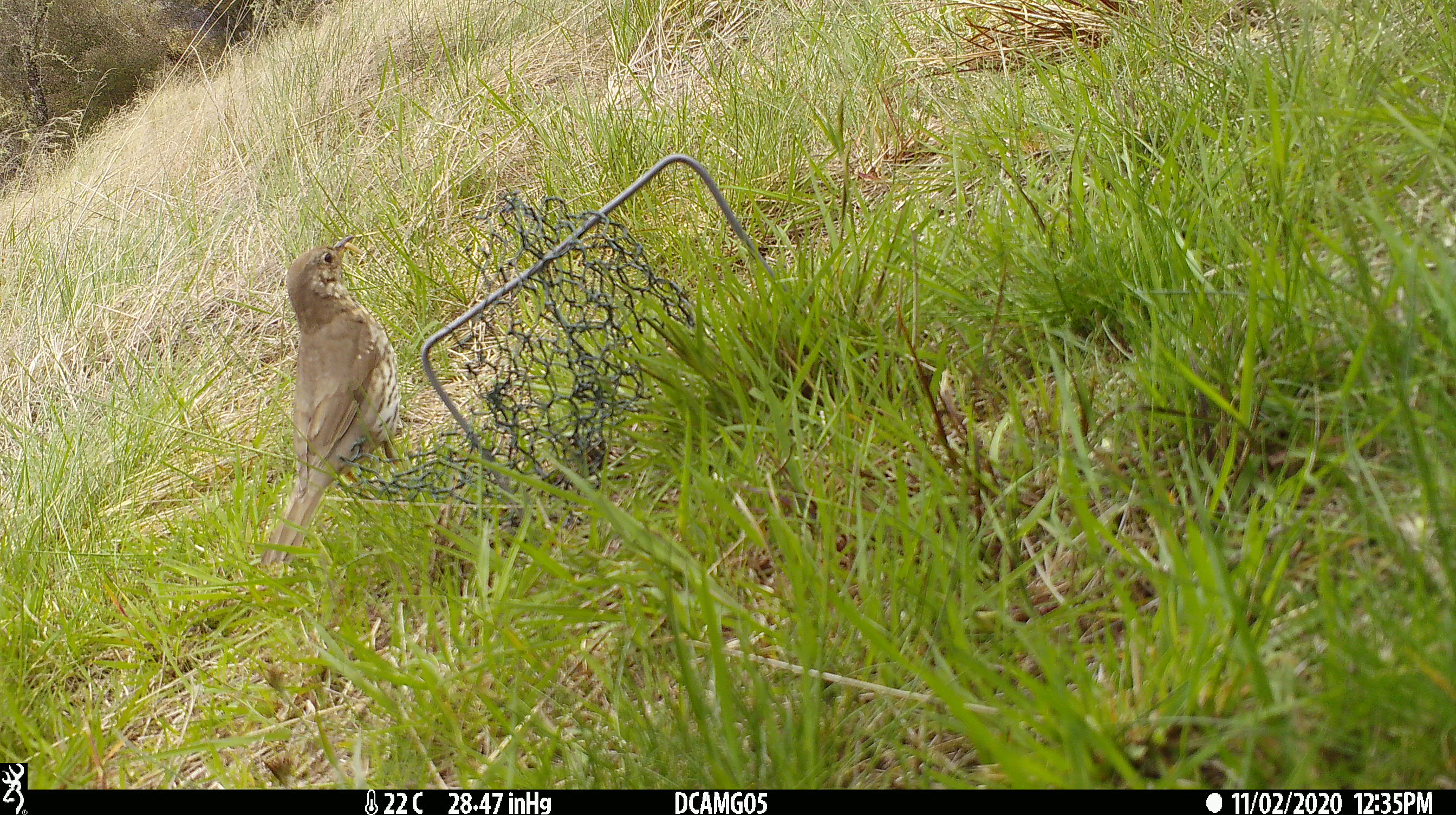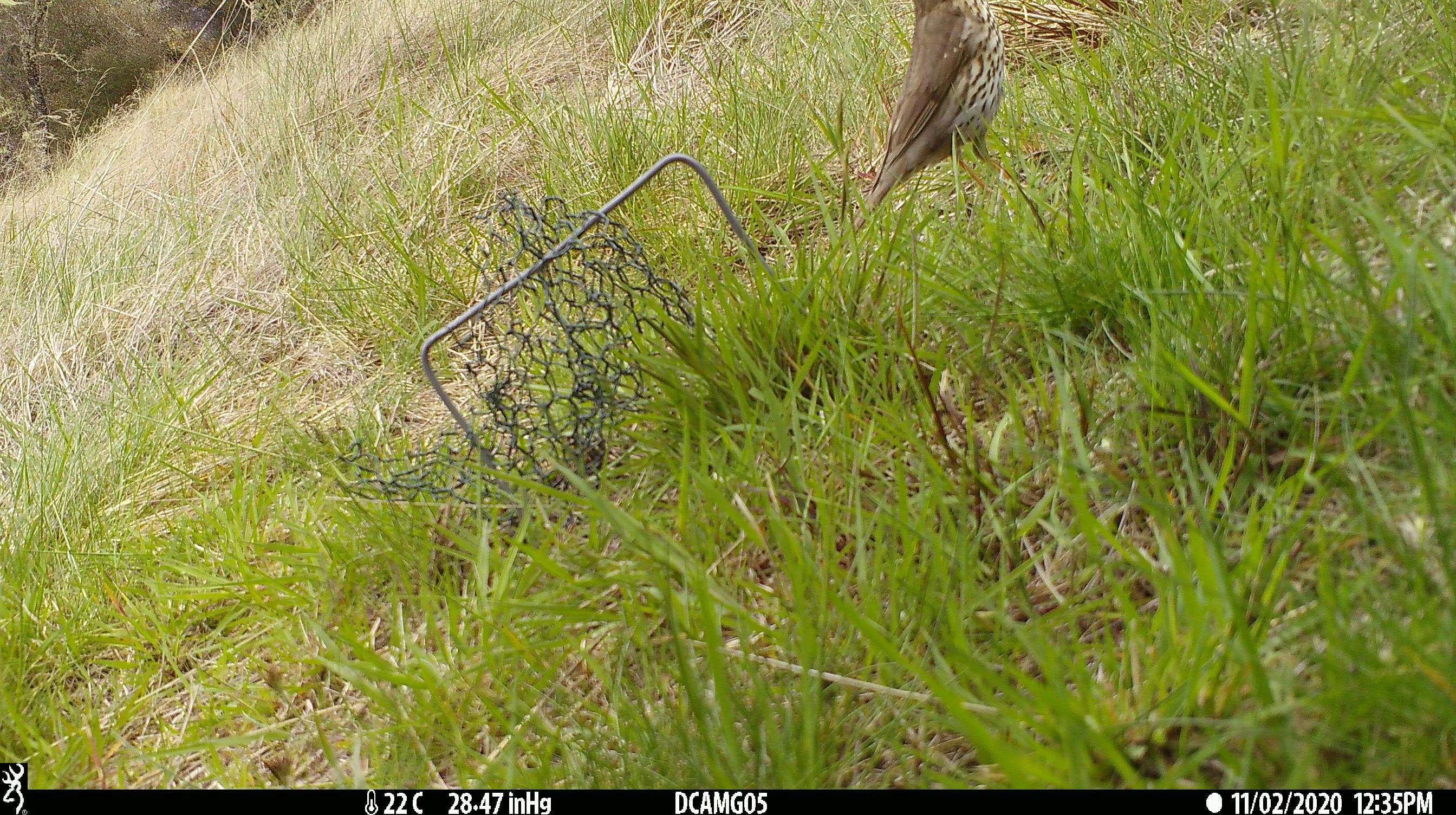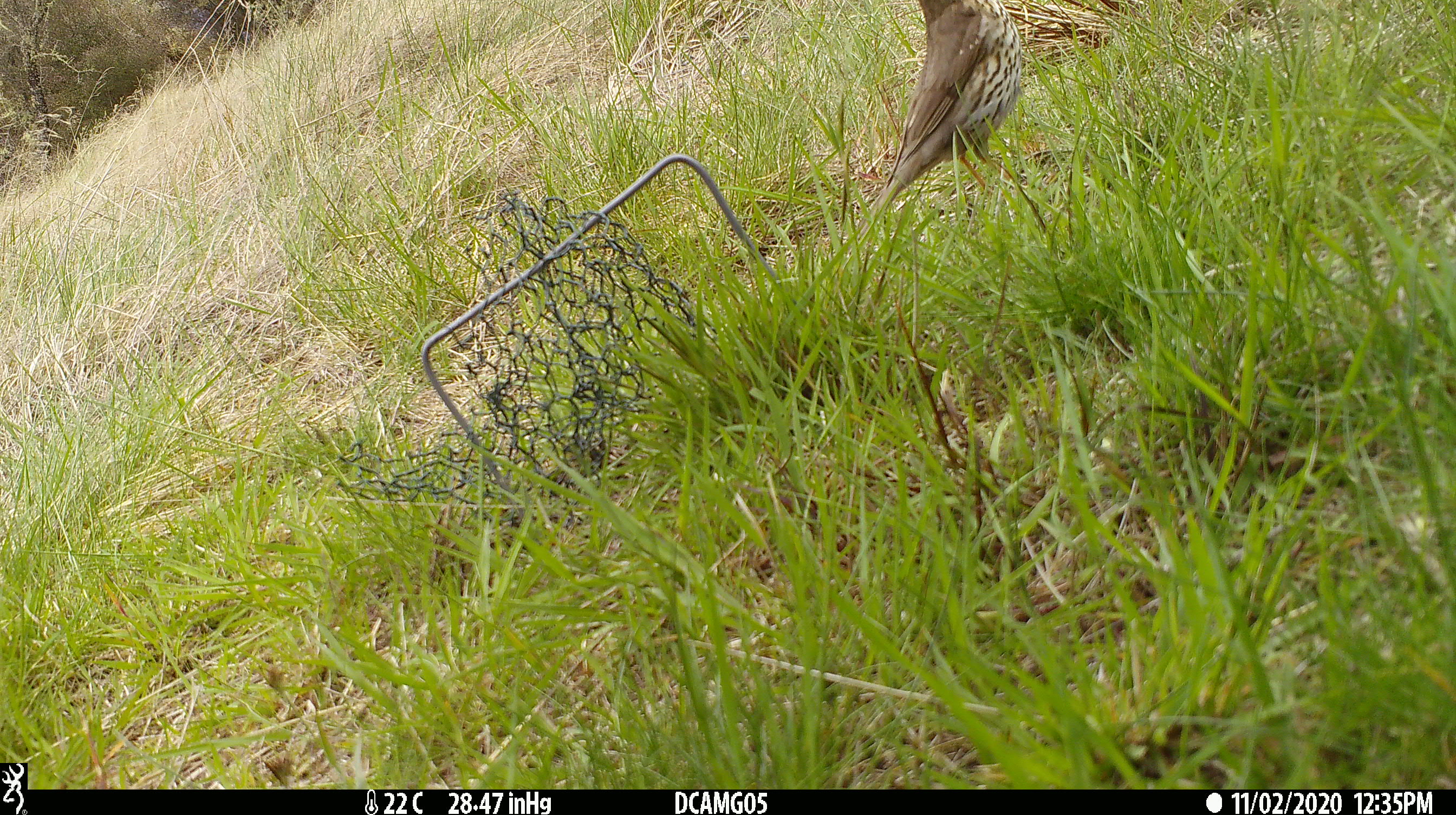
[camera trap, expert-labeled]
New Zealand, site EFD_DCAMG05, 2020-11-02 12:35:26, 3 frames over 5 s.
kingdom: Animalia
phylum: Chordata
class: Aves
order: Passeriformes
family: Turdidae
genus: Turdus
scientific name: Turdus philomelos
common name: song thrush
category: thrush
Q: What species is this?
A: Thrush (song thrush) (Turdus philomelos).